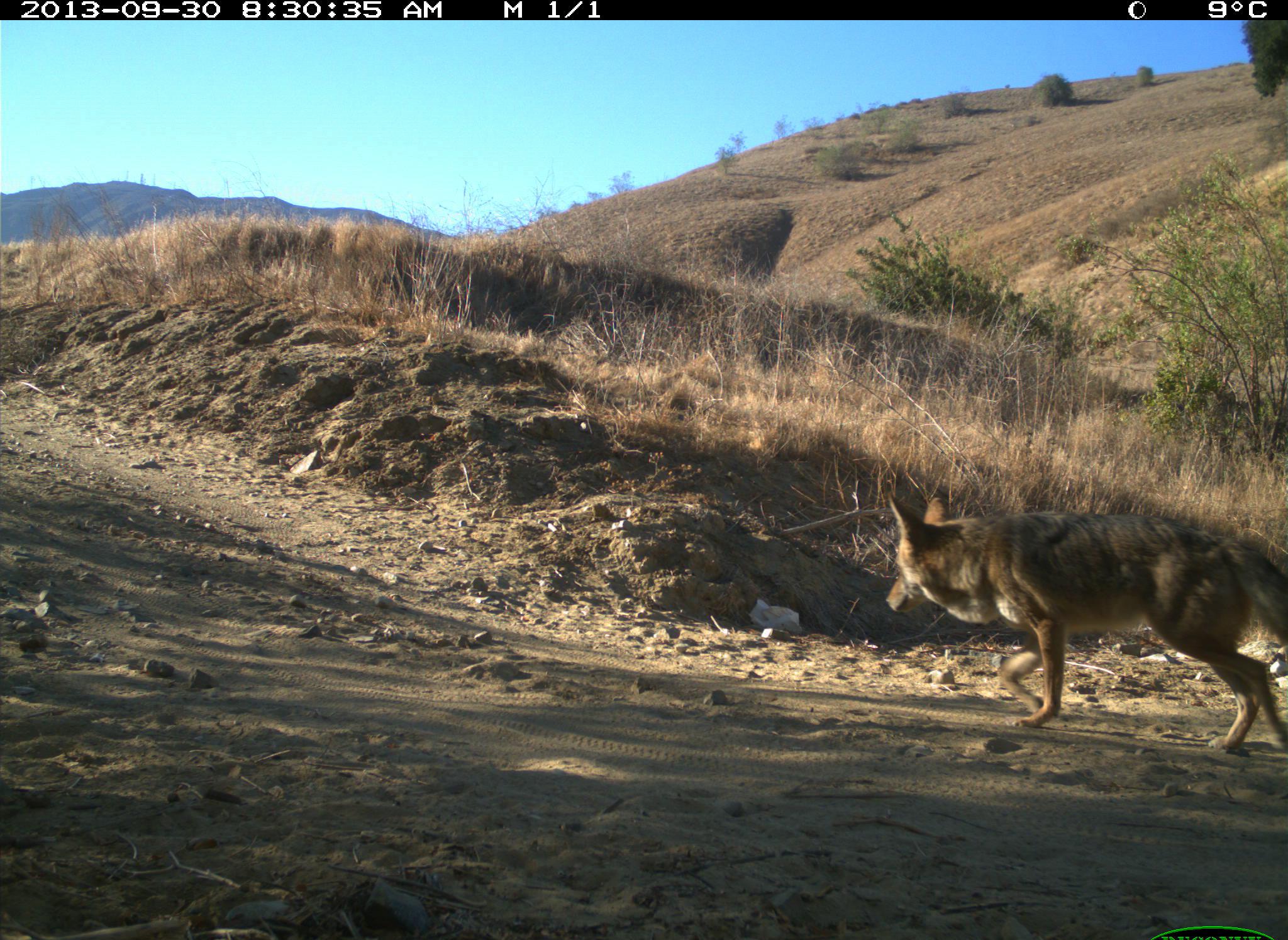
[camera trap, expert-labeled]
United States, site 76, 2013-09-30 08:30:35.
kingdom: Animalia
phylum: Chordata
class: Mammalia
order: Carnivora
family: Canidae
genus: Canis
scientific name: Canis latrans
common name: coyote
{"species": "coyote (Canis latrans)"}